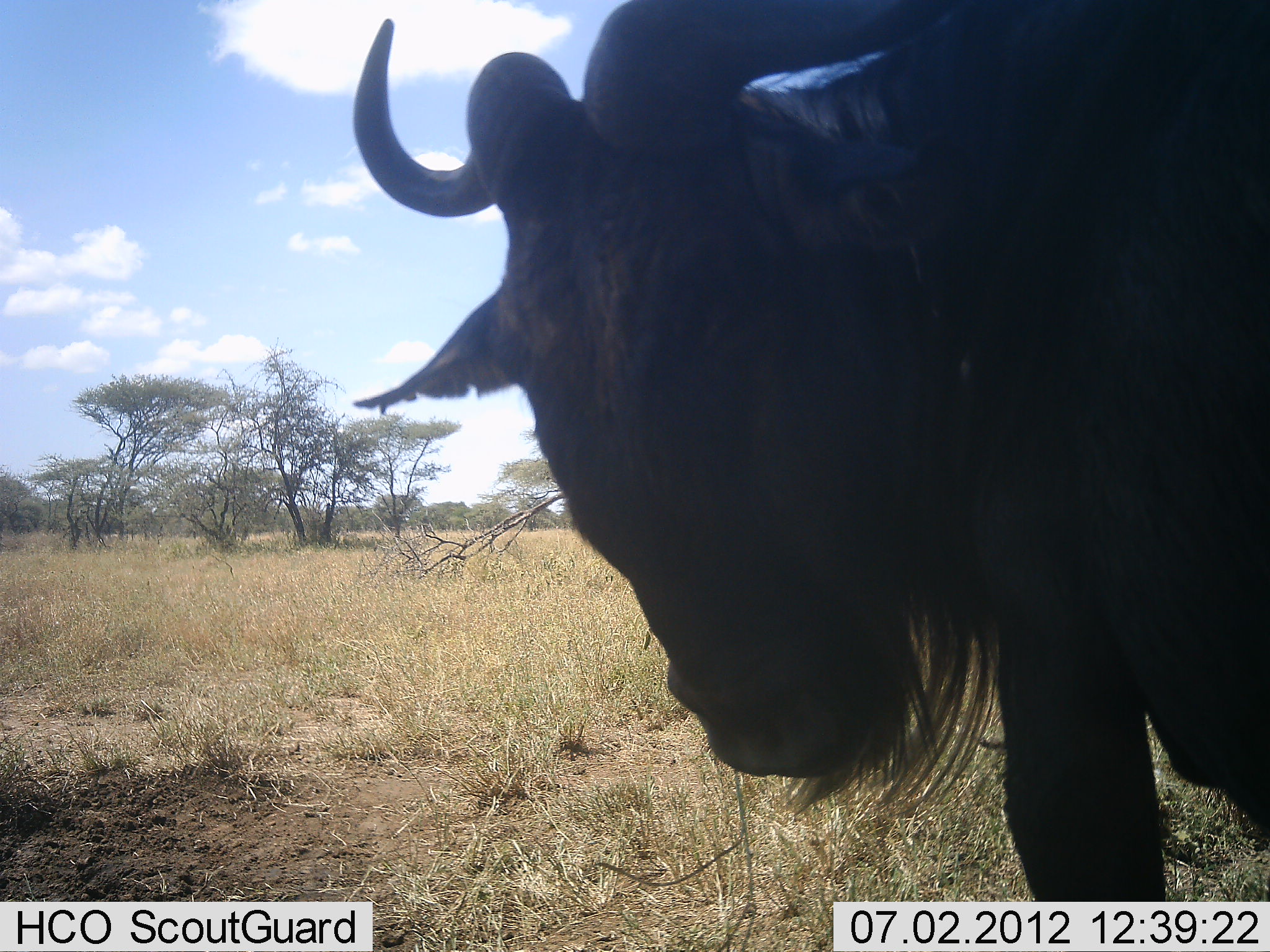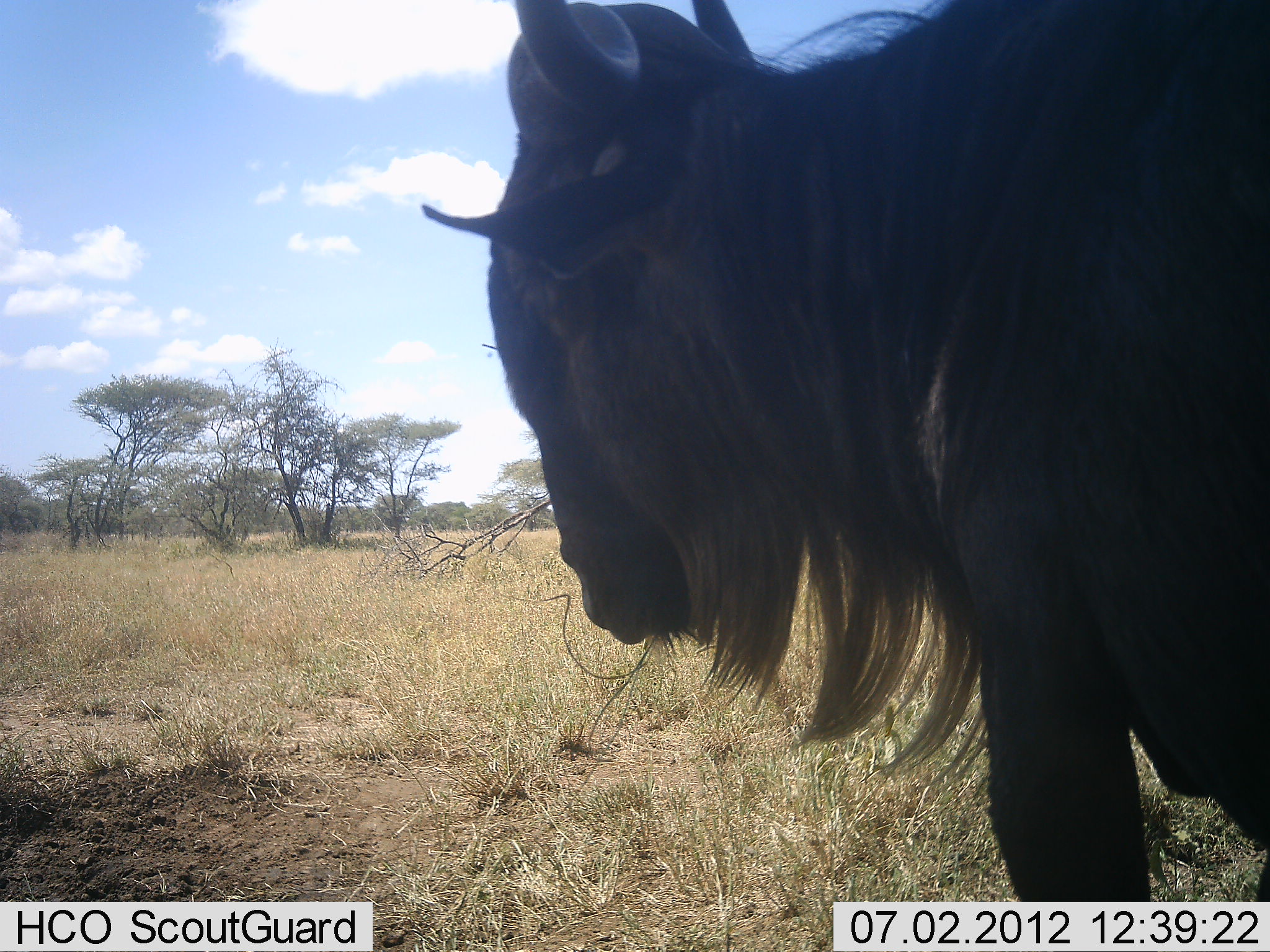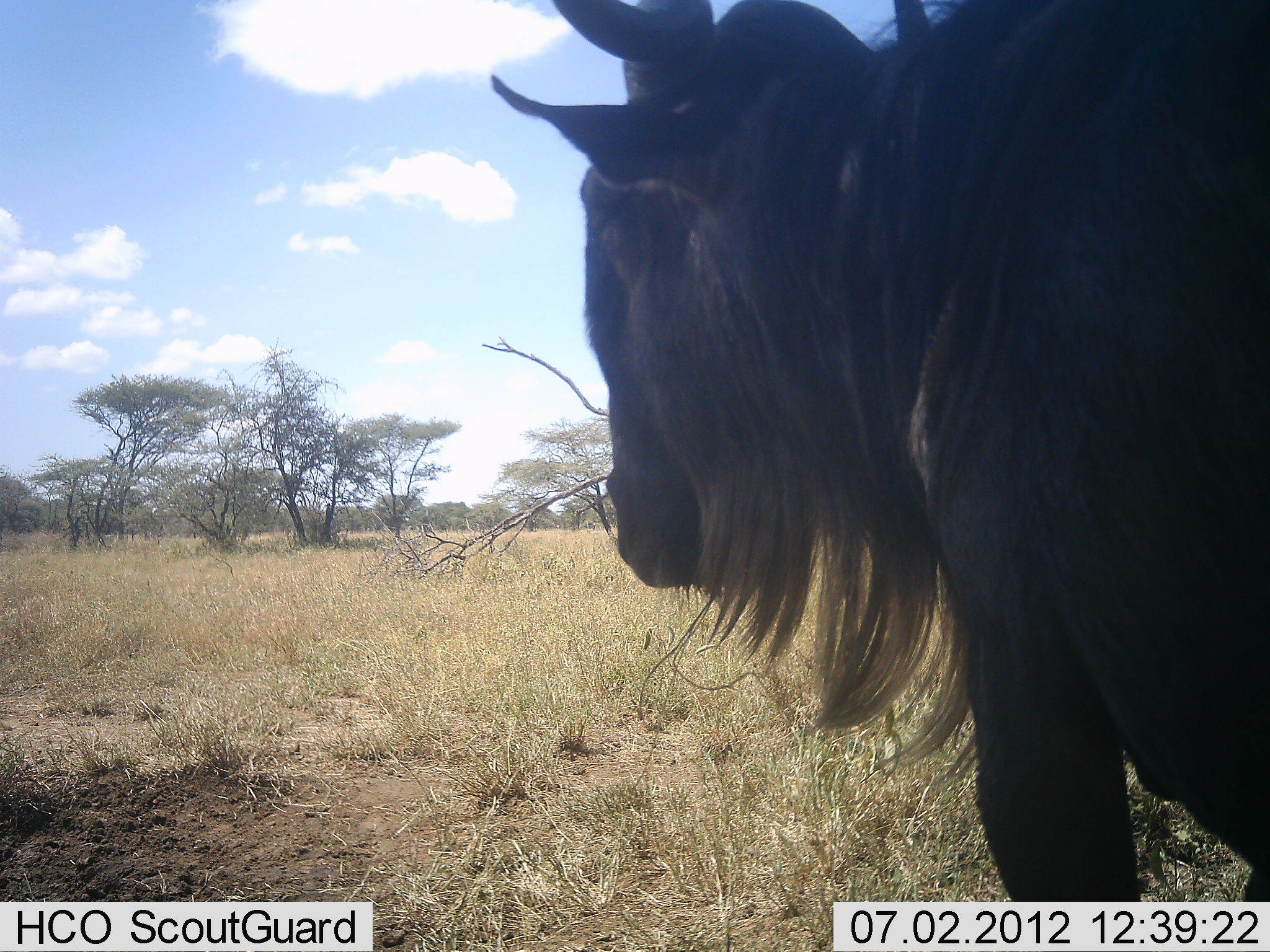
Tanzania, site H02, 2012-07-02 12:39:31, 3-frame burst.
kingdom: Animalia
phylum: Chordata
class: Mammalia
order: Artiodactyla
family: Bovidae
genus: Connochaetes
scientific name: Connochaetes taurinus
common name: blue wildebeest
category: wildebeest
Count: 1.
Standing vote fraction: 80%.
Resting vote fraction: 0%.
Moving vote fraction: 10%.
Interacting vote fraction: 0%.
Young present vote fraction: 0%.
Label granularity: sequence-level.